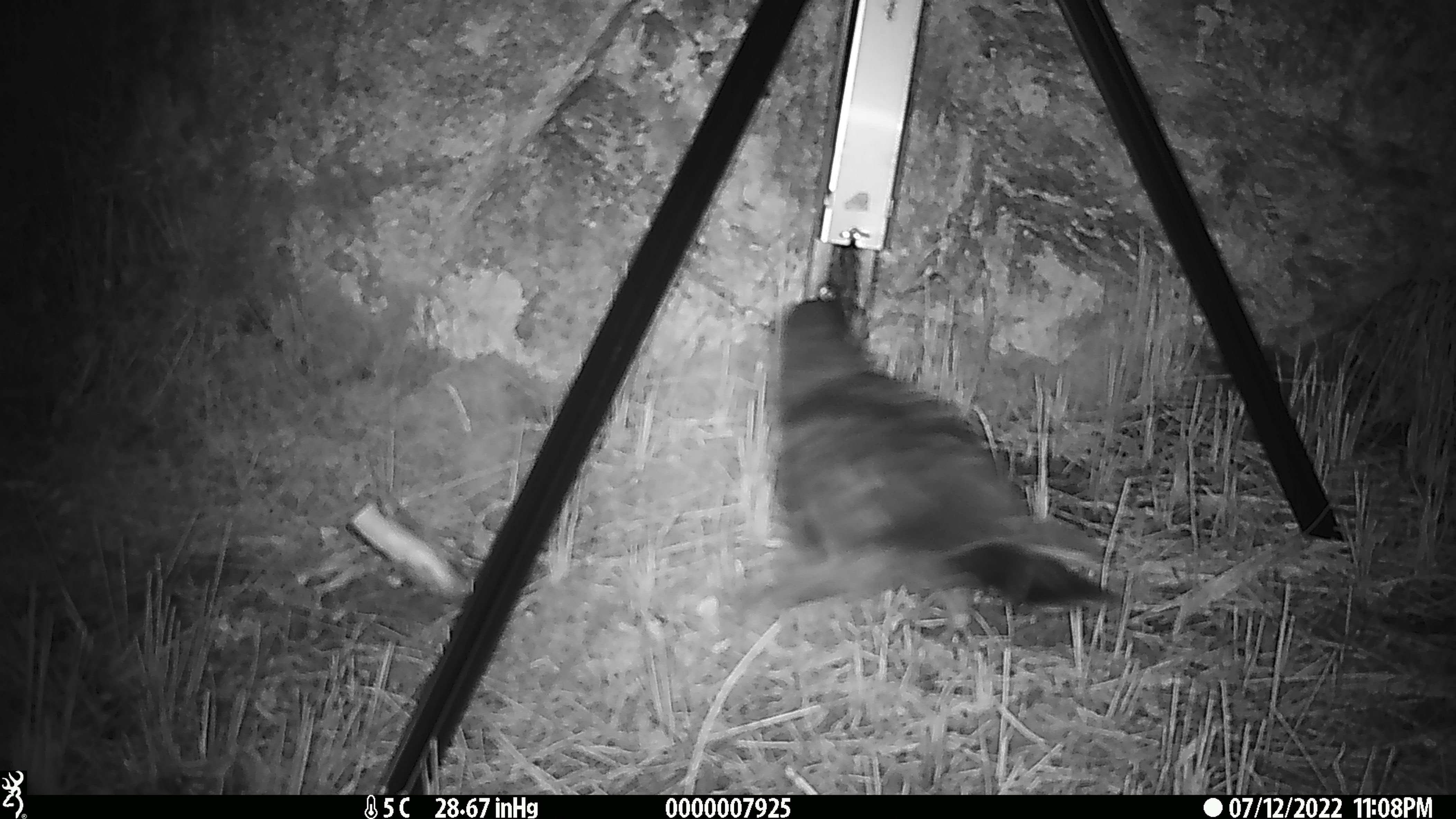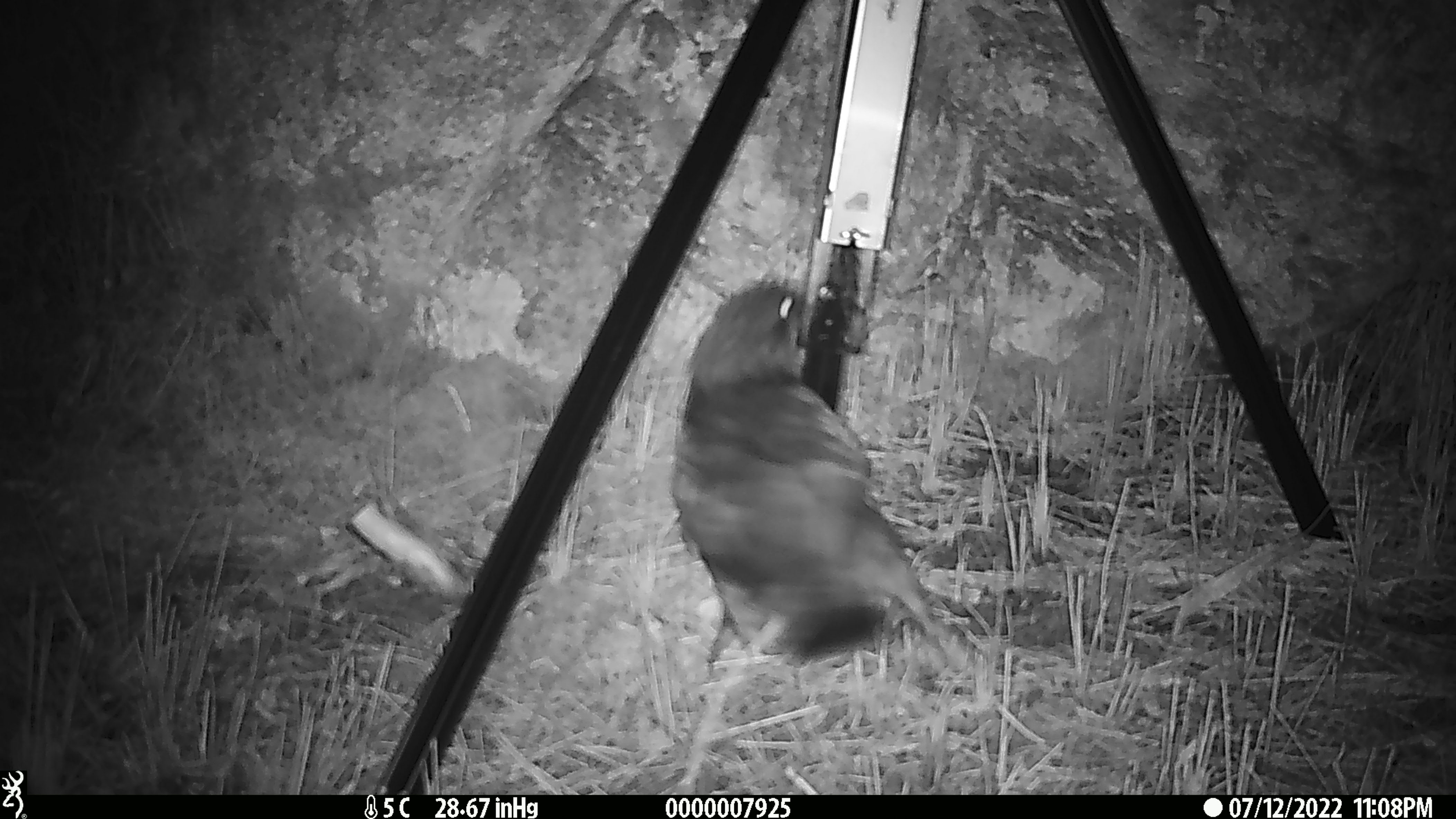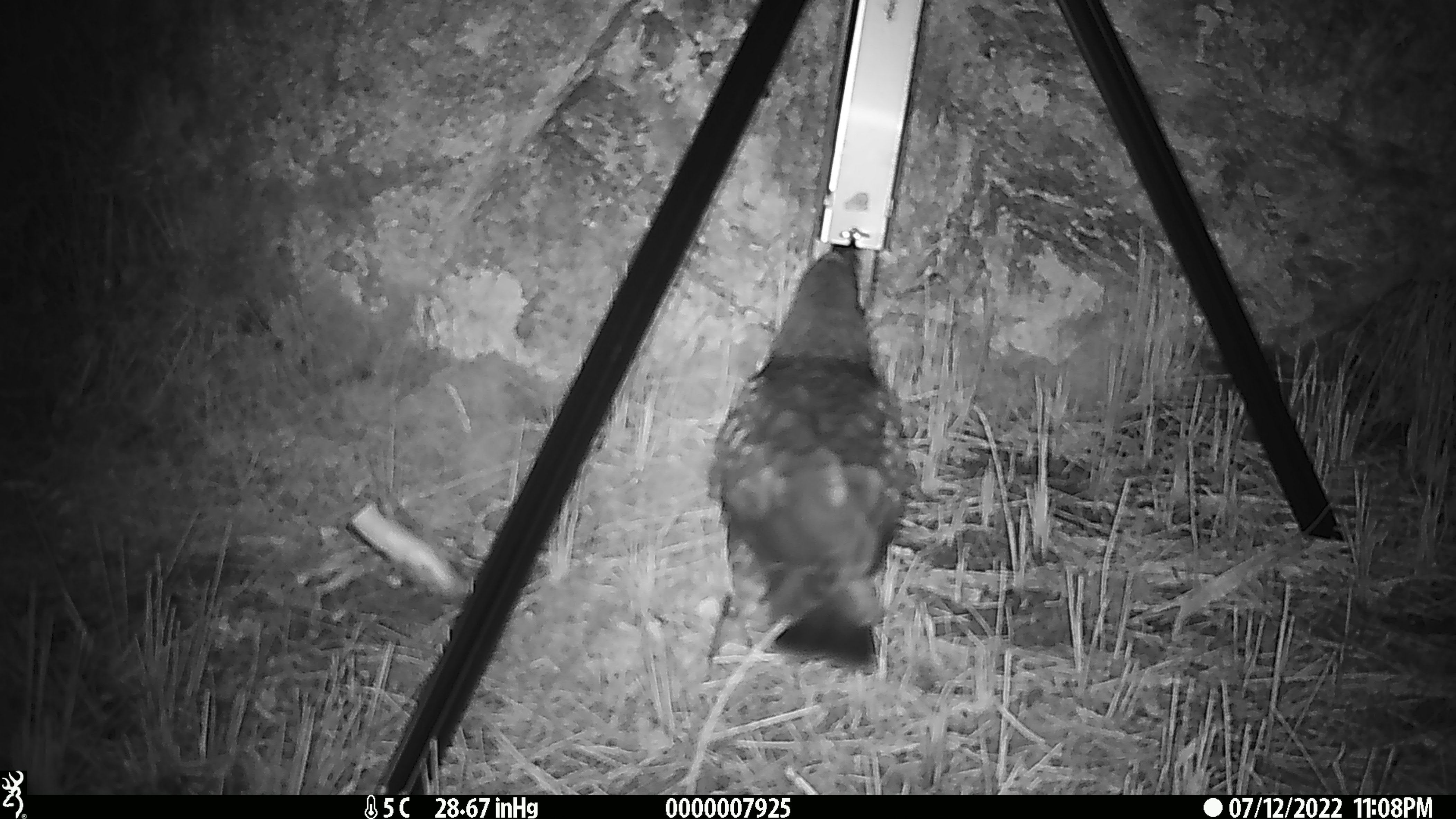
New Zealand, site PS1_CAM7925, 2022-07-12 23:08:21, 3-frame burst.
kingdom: Animalia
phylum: Chordata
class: Aves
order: Psittaciformes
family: Strigopidae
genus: Nestor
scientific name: Nestor notabilis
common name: kea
Kea (Nestor notabilis).